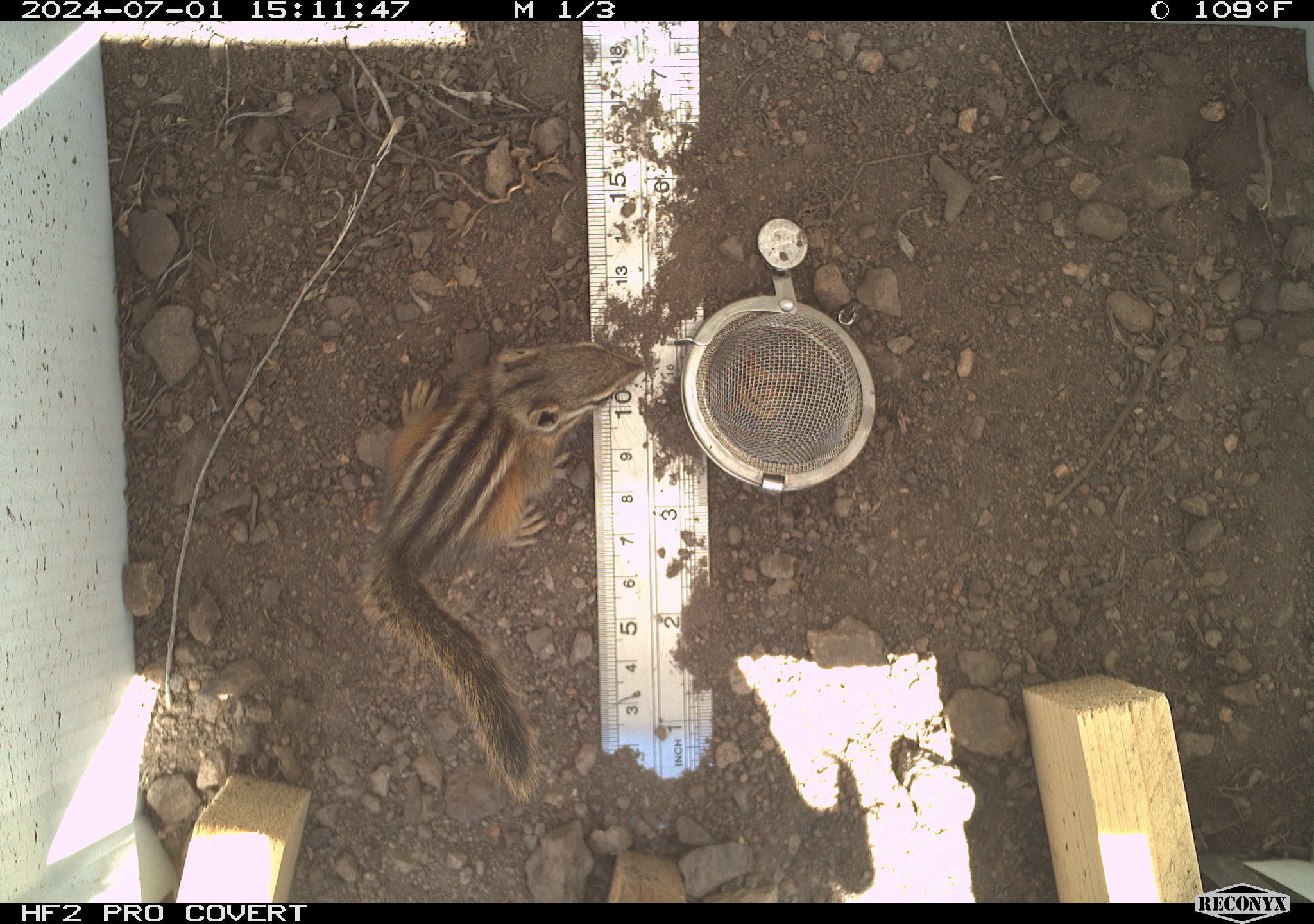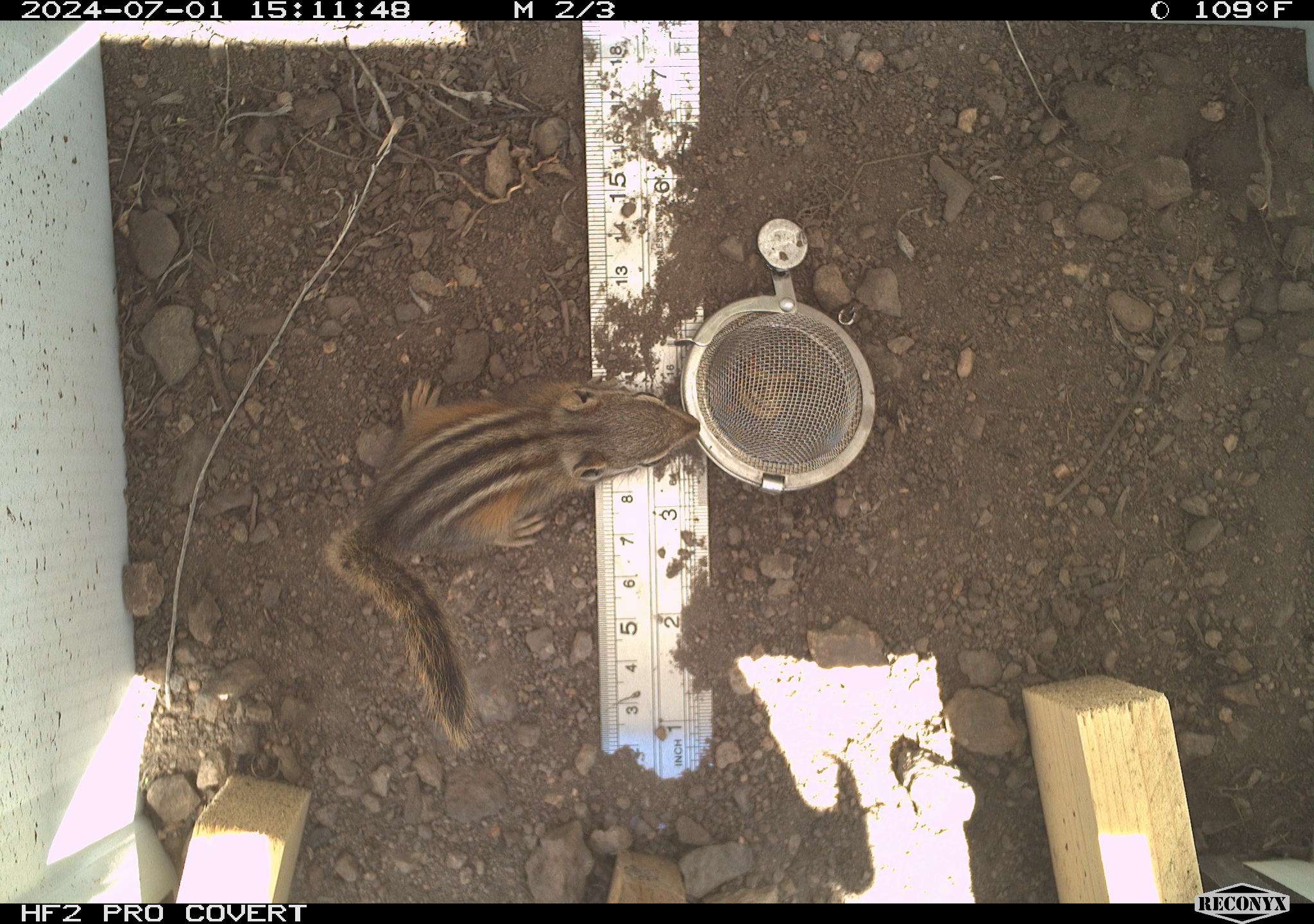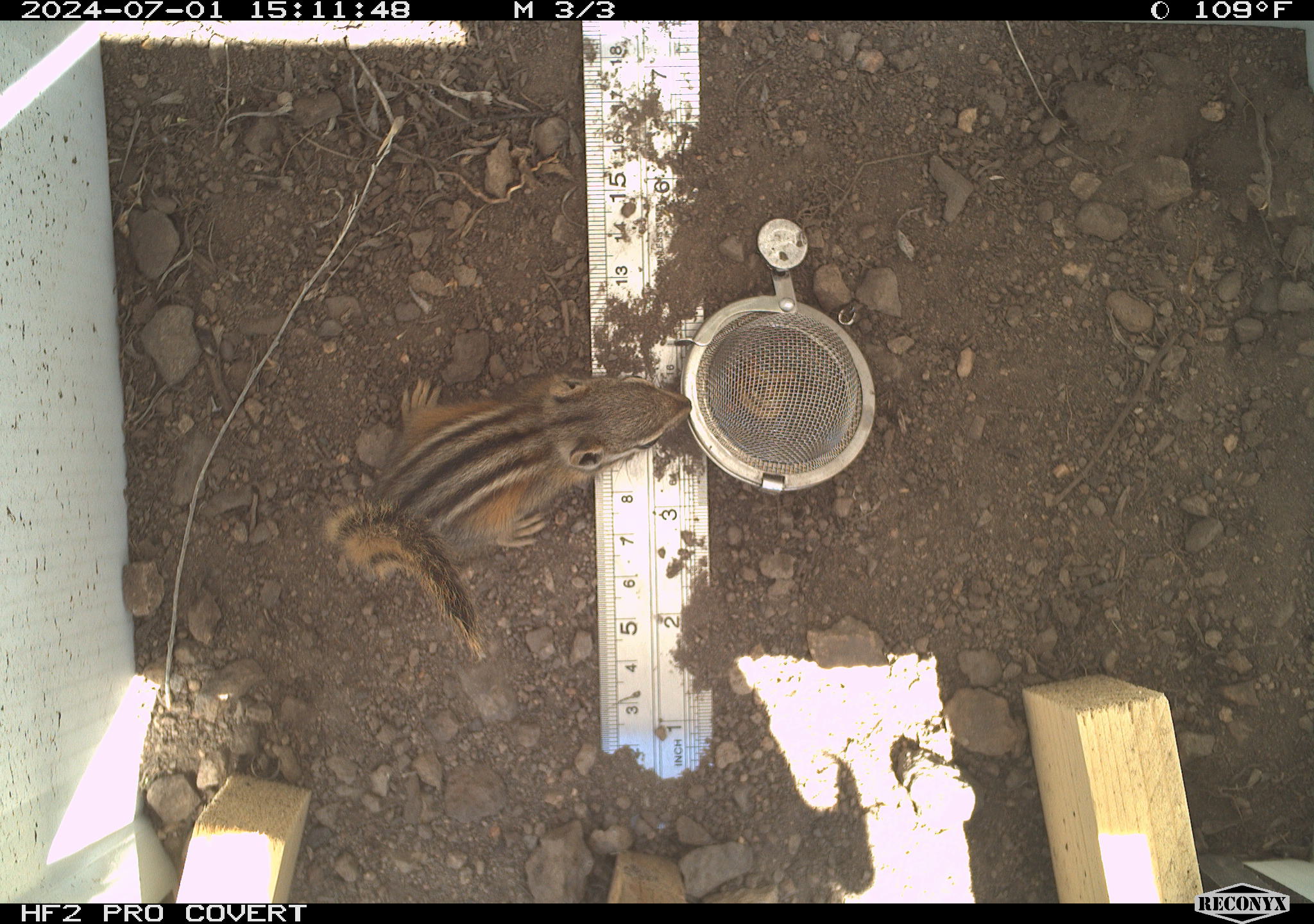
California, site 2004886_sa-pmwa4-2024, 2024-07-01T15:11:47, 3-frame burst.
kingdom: Animalia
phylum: Chordata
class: Mammalia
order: Rodentia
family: Sciuridae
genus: Neotamias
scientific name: Neotamias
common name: western chipmunks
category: neotamias species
Neotamias species (western chipmunks) (Neotamias).